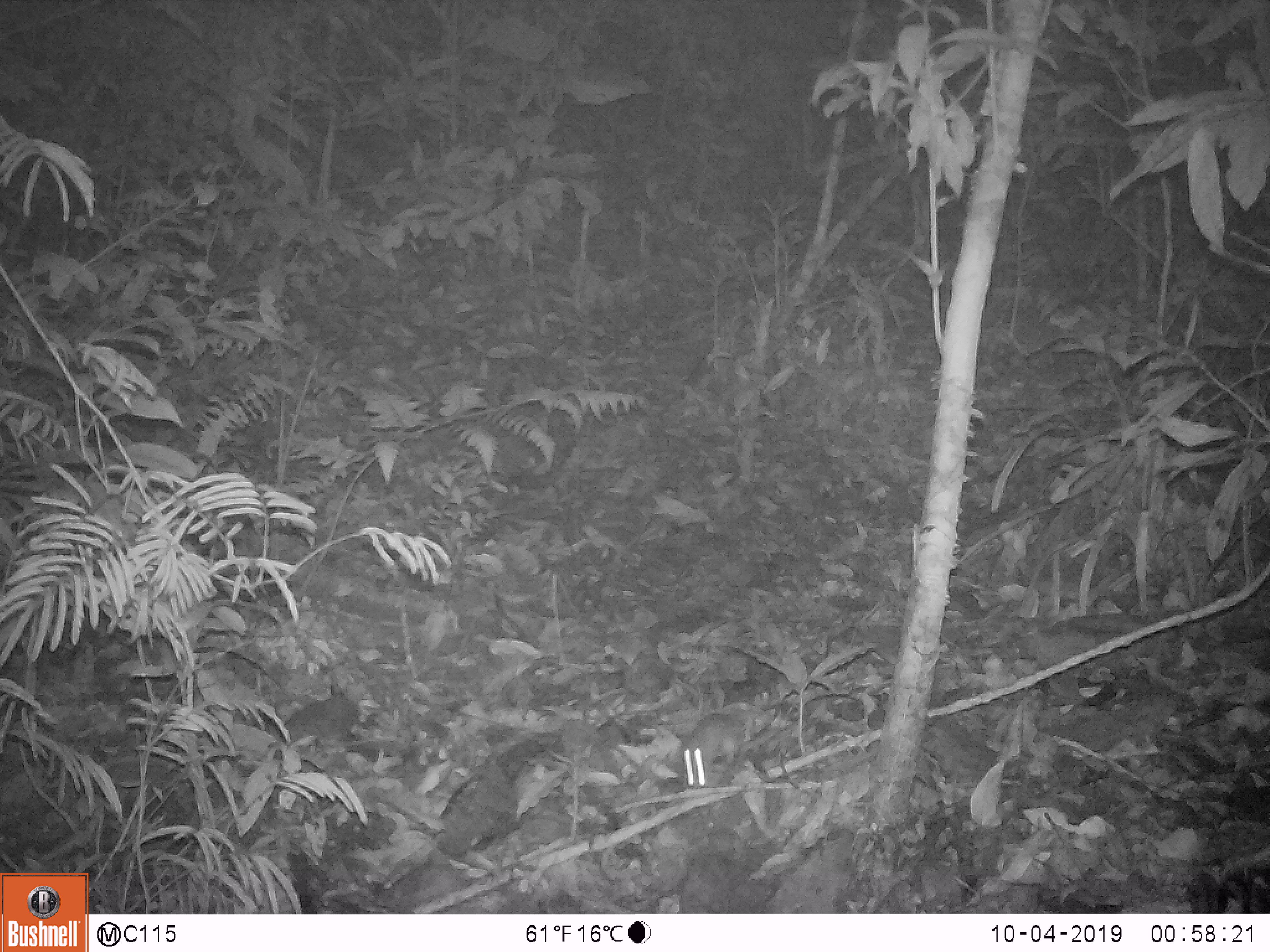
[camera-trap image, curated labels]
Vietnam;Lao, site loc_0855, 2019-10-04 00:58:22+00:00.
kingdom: Animalia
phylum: Chordata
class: Mammalia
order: Rodentia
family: Muridae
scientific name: Muridae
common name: old-world mice and rats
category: unidentified murid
Unidentified murid (old-world mice and rats) (Muridae). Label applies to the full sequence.